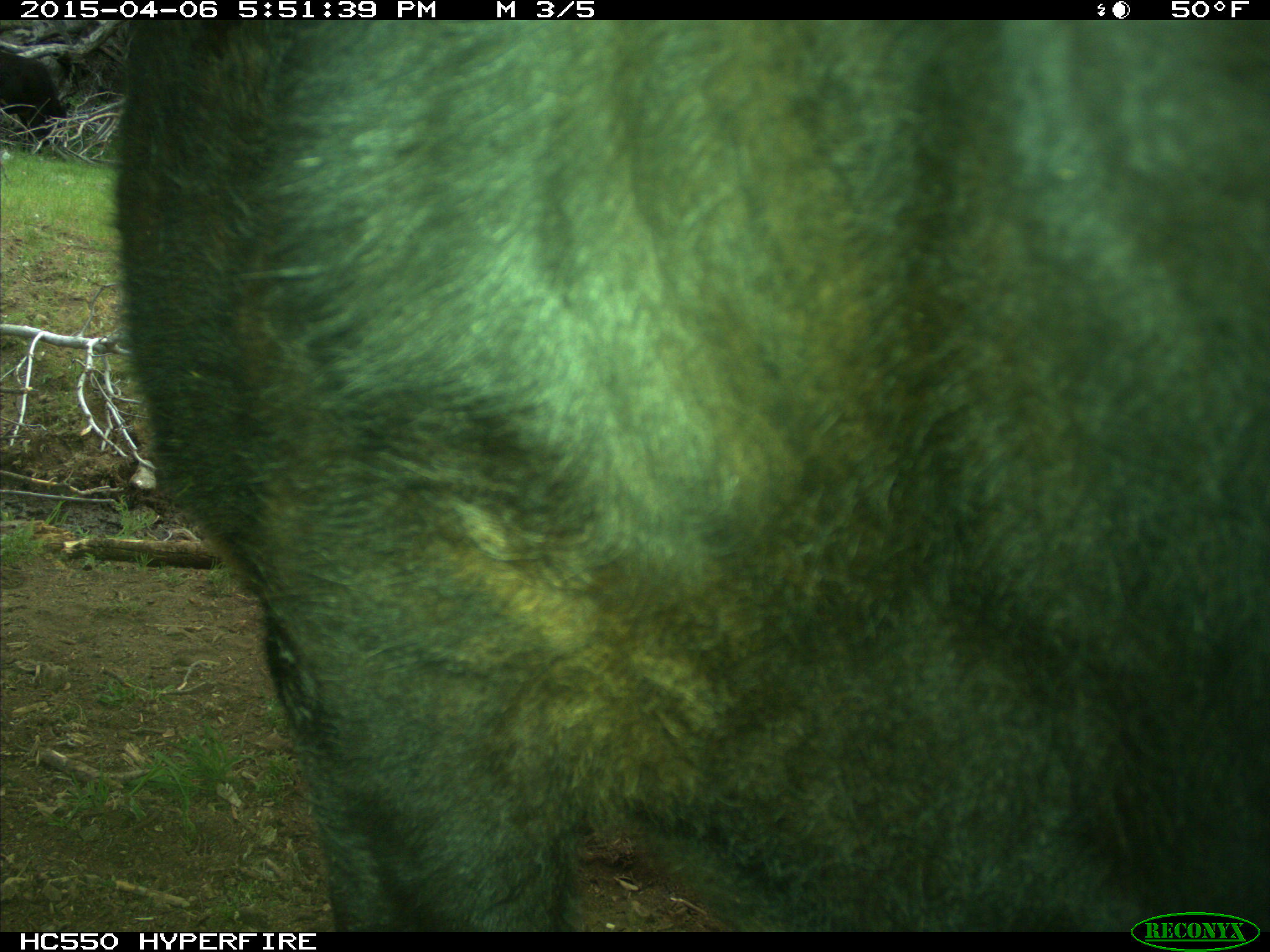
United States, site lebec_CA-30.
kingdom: Animalia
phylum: Chordata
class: Mammalia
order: Artiodactyla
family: Bovidae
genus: Bos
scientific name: Bos taurus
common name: domestic cow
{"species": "Bos taurus (domestic cow)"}